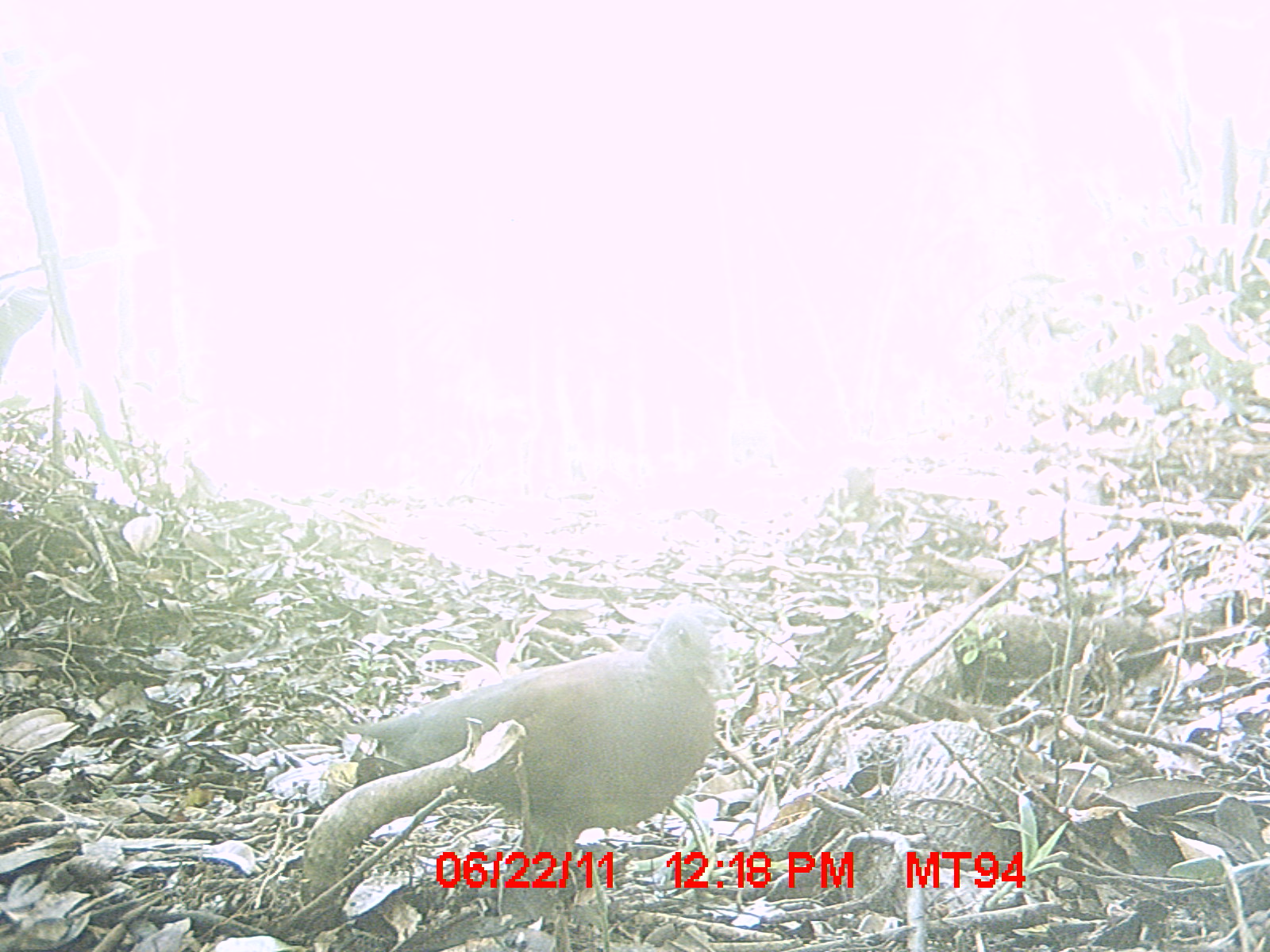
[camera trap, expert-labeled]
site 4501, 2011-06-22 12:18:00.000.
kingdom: Animalia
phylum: Chordata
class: Aves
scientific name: Aves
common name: bird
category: unknown bird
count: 1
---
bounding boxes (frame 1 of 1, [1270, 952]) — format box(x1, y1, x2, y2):
unknown bird: box(340, 600, 738, 915)